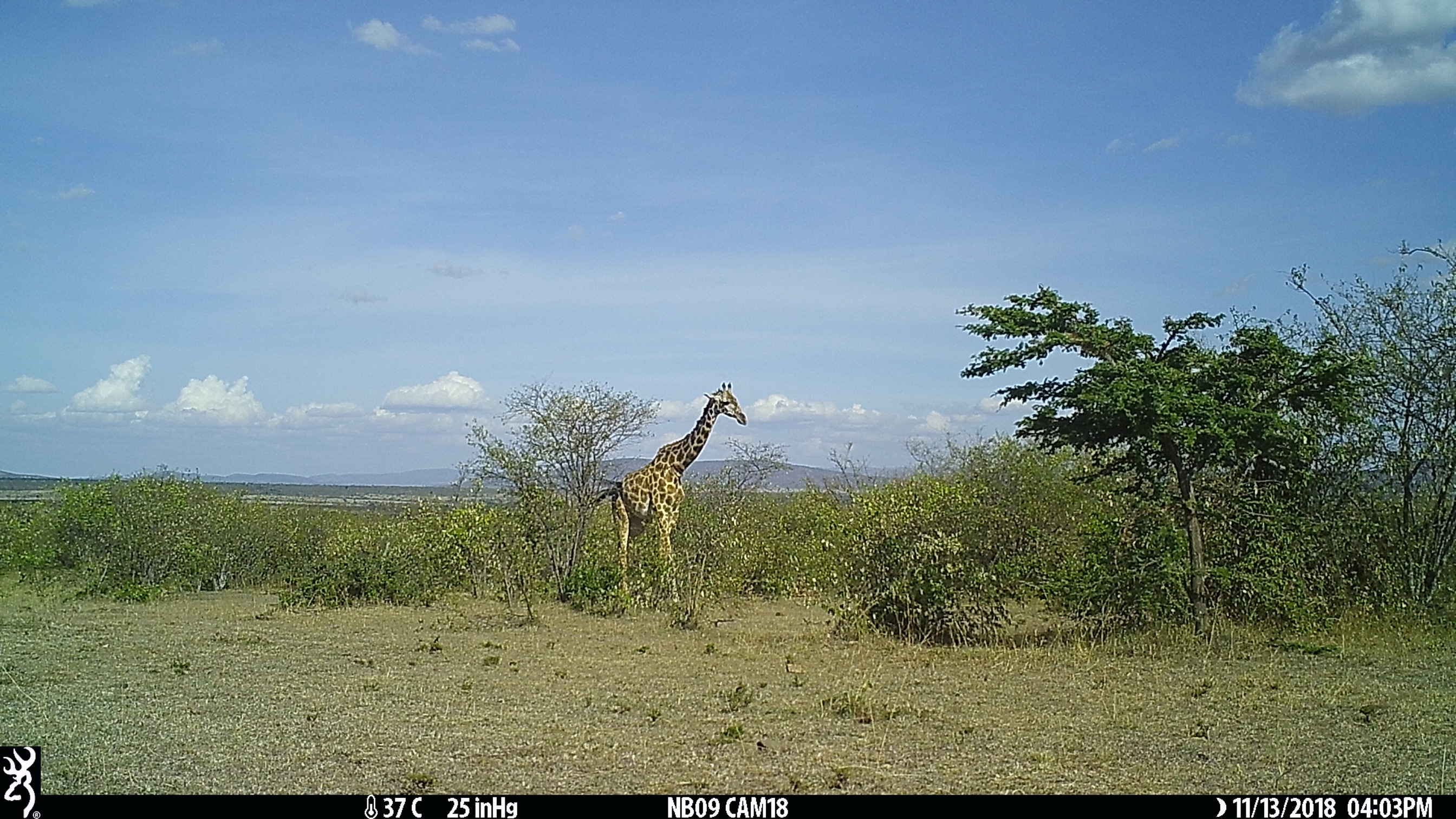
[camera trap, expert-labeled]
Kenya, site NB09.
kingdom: Animalia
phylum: Chordata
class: Mammalia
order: Artiodactyla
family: Giraffidae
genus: Giraffa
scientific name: Giraffa camelopardalis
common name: northern giraffe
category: giraffe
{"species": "giraffe (northern giraffe) (Giraffa camelopardalis)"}